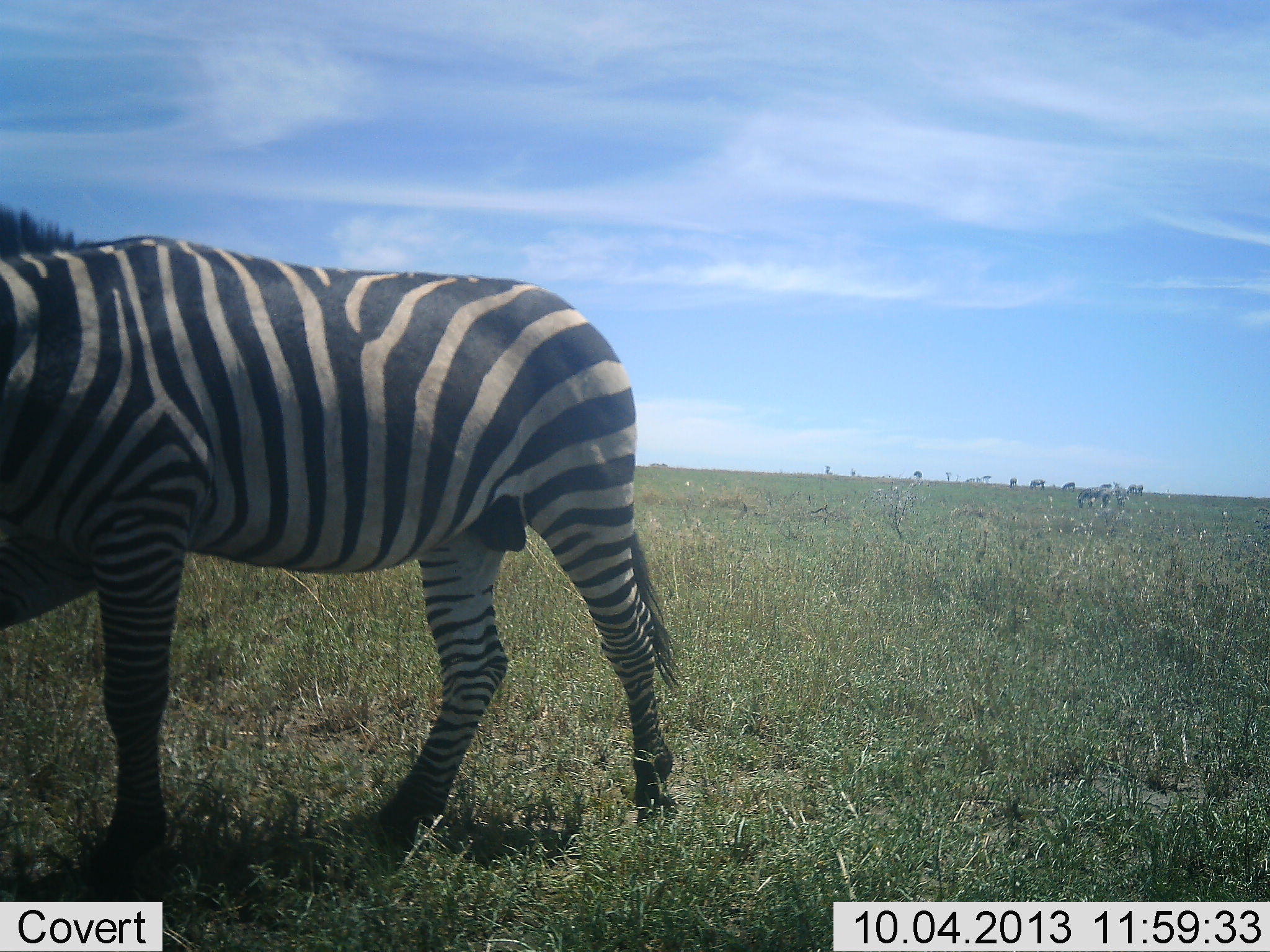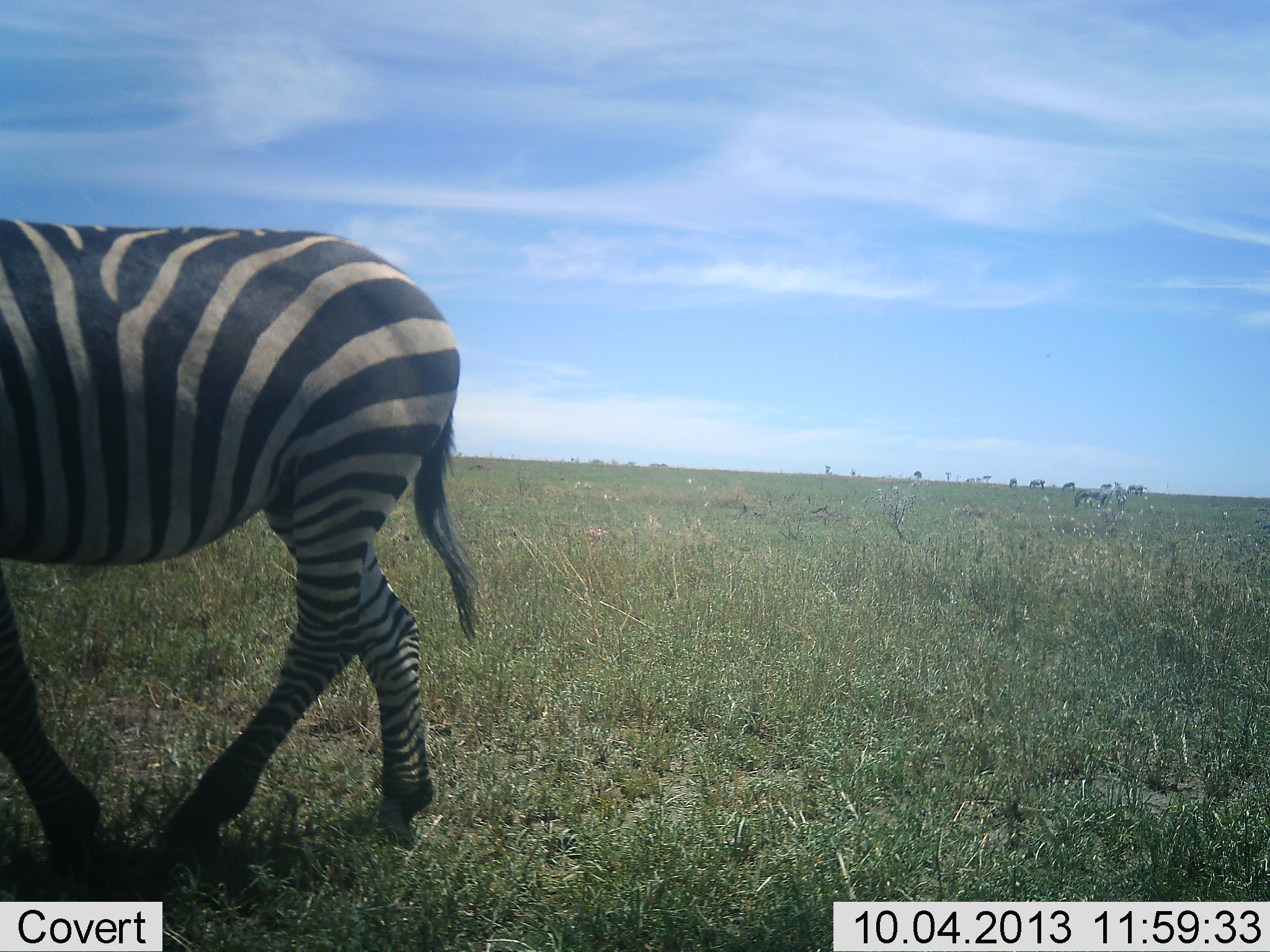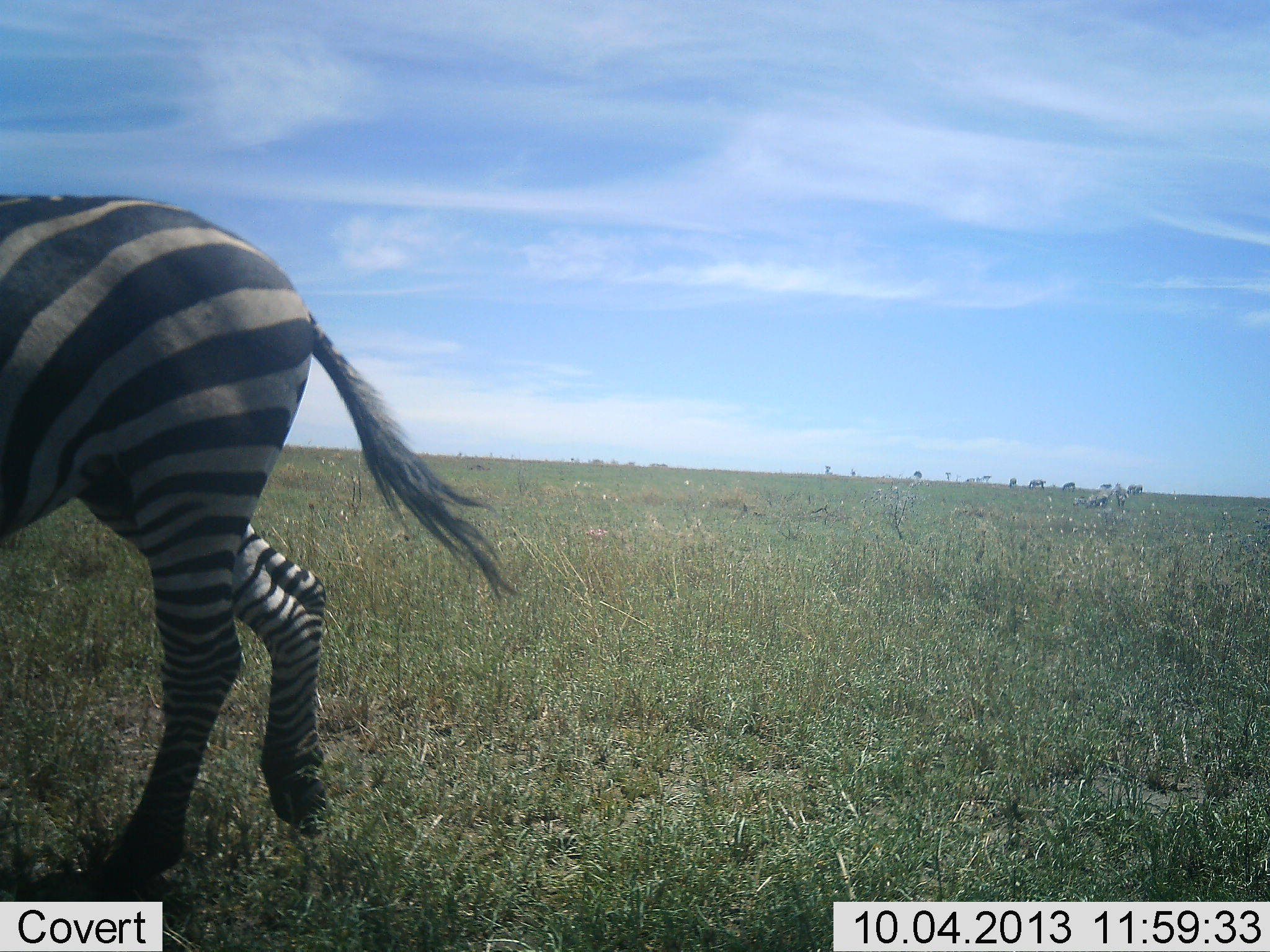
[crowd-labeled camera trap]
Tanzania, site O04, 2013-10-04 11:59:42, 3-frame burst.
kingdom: Animalia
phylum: Chordata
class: Mammalia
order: Perissodactyla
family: Equidae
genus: Equus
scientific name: Equus quagga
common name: plains zebra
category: zebra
Zebra (plains zebra) (Equus quagga), count 1. Behavior (volunteer vote fractions): standing 22%, resting 3%, moving 94%, interacting 0%. Young present (vote fraction): 0%. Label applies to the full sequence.